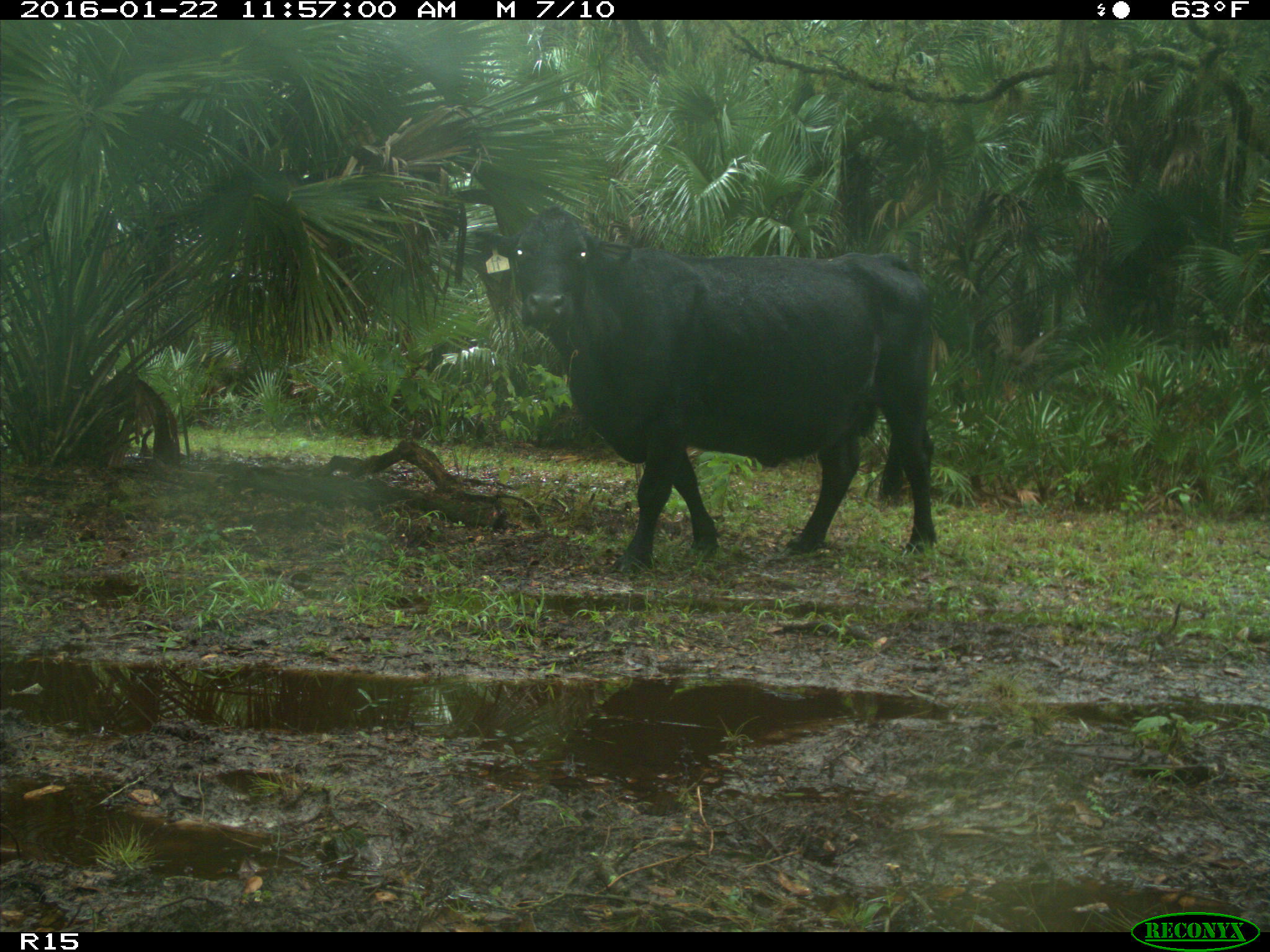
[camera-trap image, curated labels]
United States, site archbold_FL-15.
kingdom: Animalia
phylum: Chordata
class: Mammalia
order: Artiodactyla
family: Bovidae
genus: Bos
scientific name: Bos taurus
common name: domestic cow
Bos taurus (domestic cow).